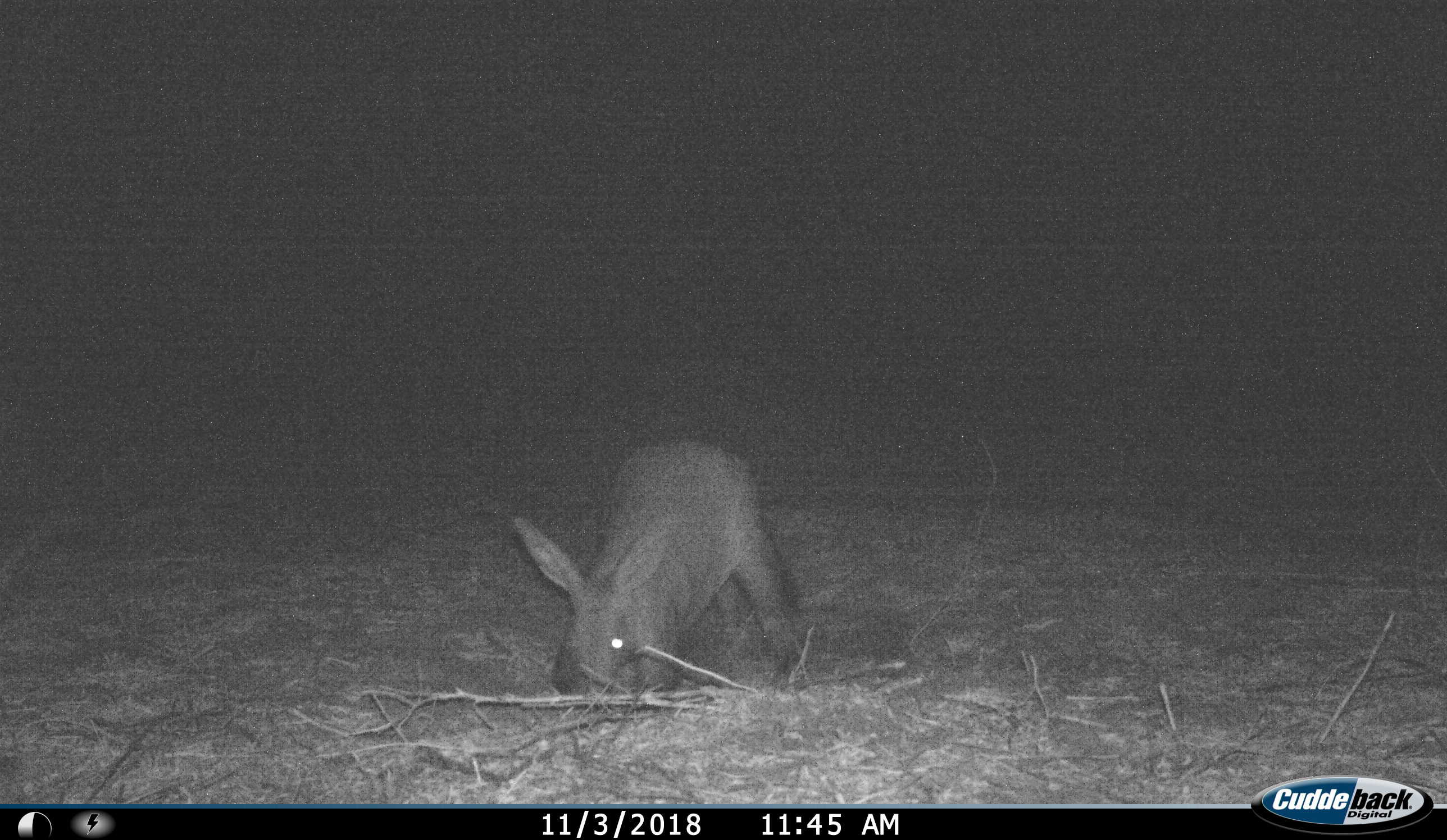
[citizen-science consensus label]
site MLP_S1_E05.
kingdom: Animalia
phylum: Chordata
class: Mammalia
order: Tubulidentata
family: Orycteropodidae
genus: Orycteropus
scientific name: Orycteropus afer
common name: aardvark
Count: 1.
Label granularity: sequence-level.